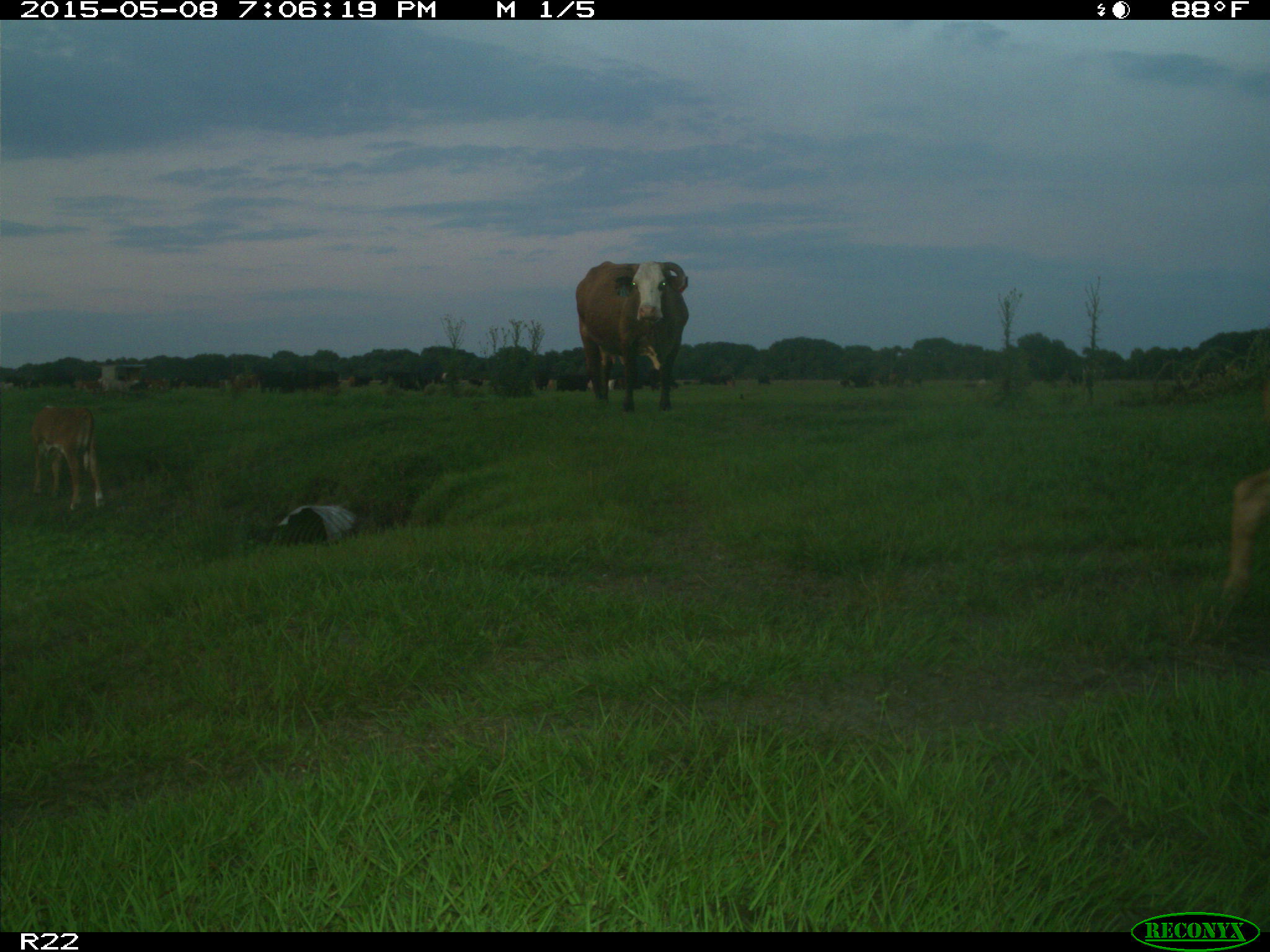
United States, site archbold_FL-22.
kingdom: Animalia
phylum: Chordata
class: Mammalia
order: Artiodactyla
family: Bovidae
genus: Bos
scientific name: Bos taurus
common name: domestic cow